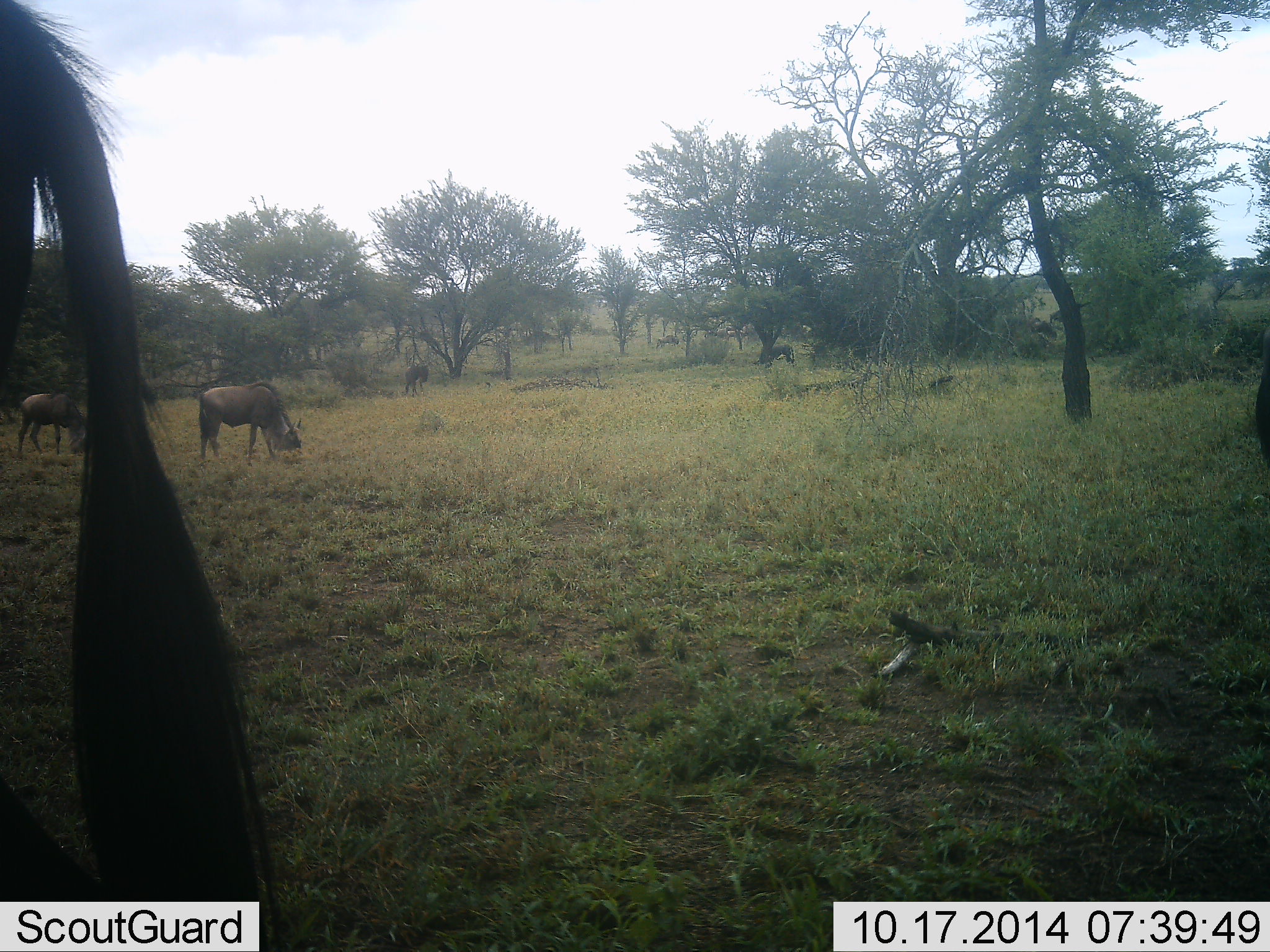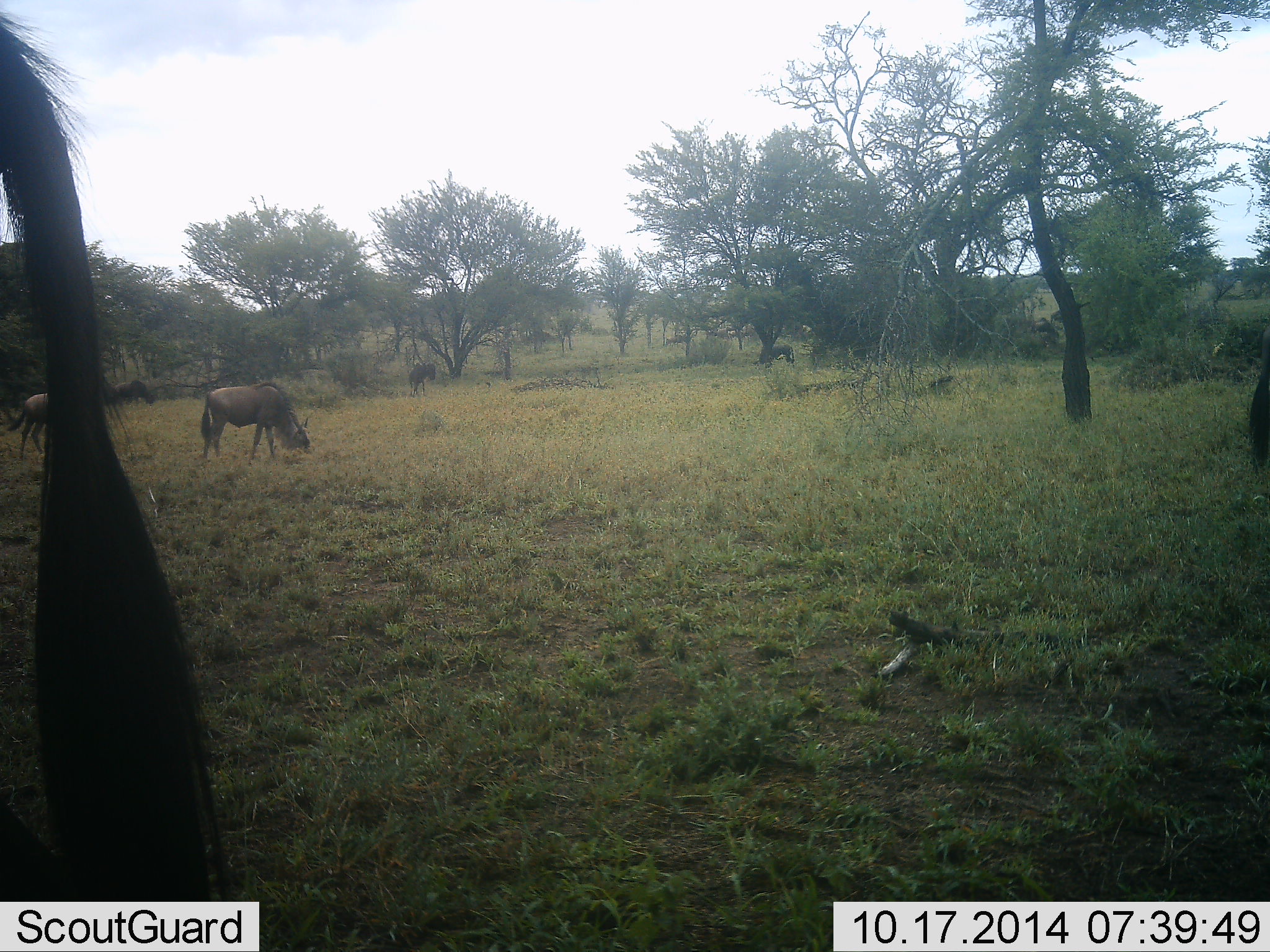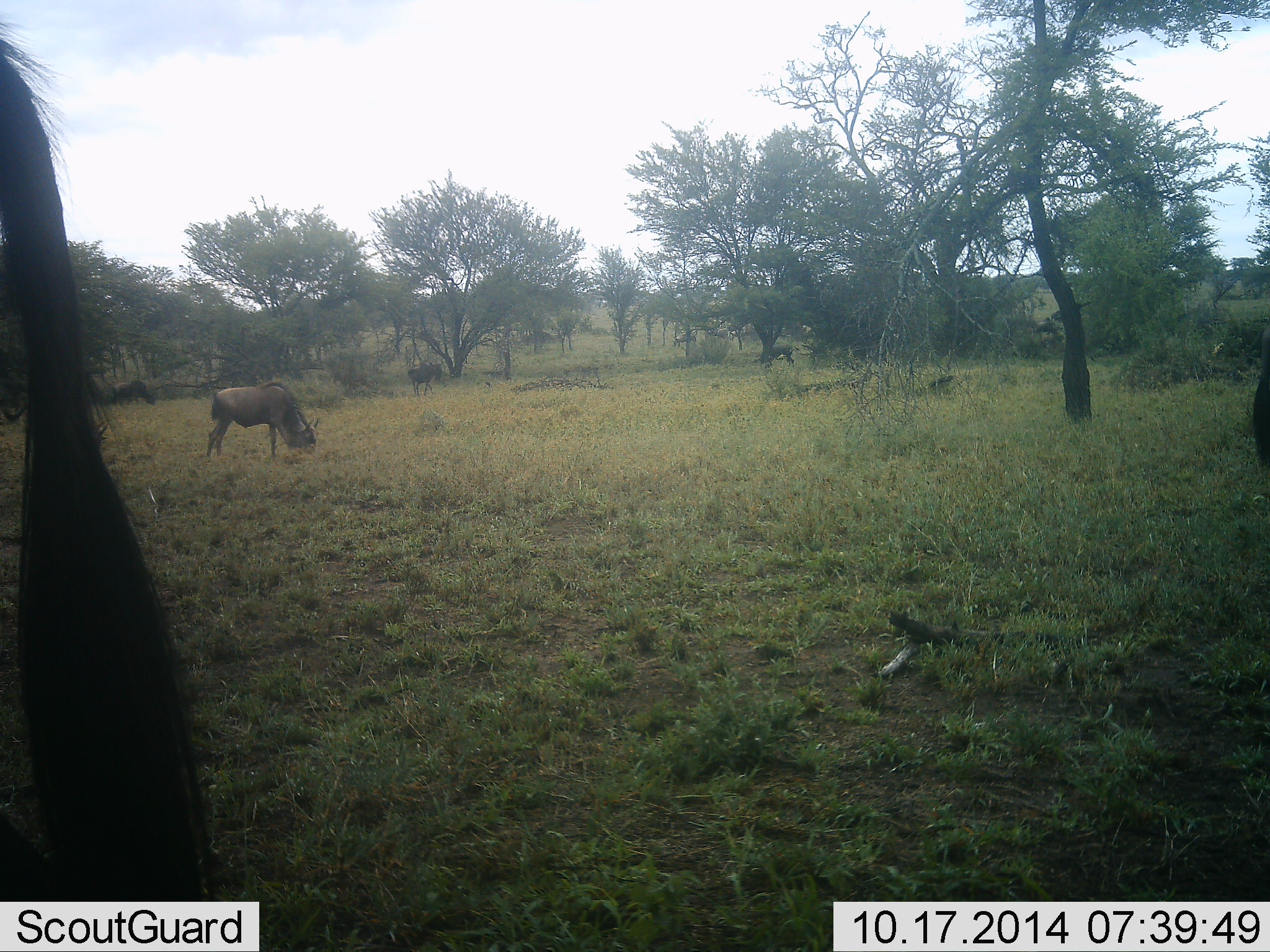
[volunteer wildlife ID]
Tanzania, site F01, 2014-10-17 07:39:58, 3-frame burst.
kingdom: Animalia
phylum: Chordata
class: Mammalia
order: Artiodactyla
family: Bovidae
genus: Connochaetes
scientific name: Connochaetes taurinus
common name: blue wildebeest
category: wildebeest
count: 8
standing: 60%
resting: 0%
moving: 30%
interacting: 0%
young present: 0%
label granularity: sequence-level